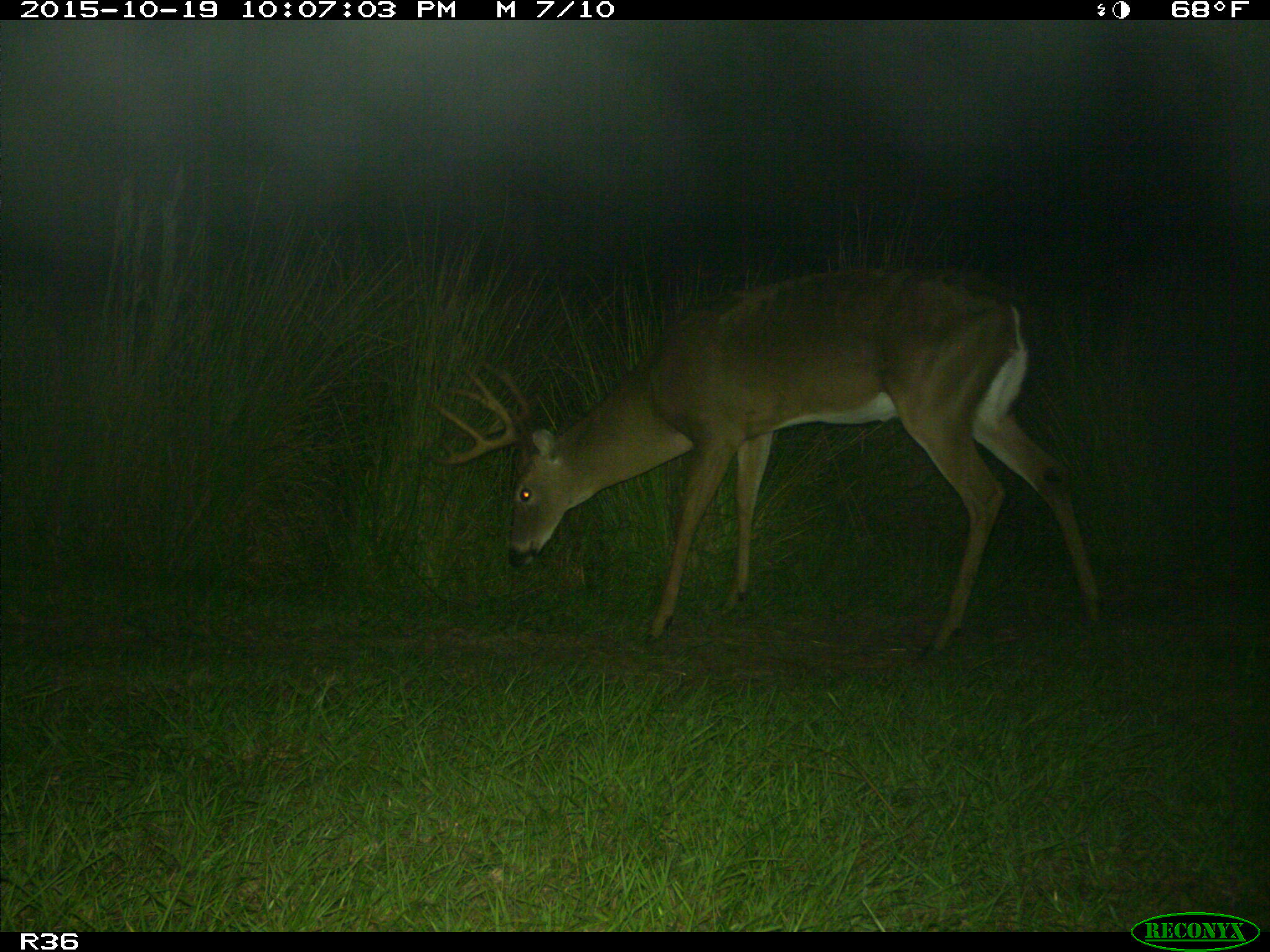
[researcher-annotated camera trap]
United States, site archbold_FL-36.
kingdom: Animalia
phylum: Chordata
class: Mammalia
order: Artiodactyla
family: Cervidae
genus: Odocoileus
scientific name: Odocoileus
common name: deer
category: unidentified deer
Unidentified deer (deer) (Odocoileus).